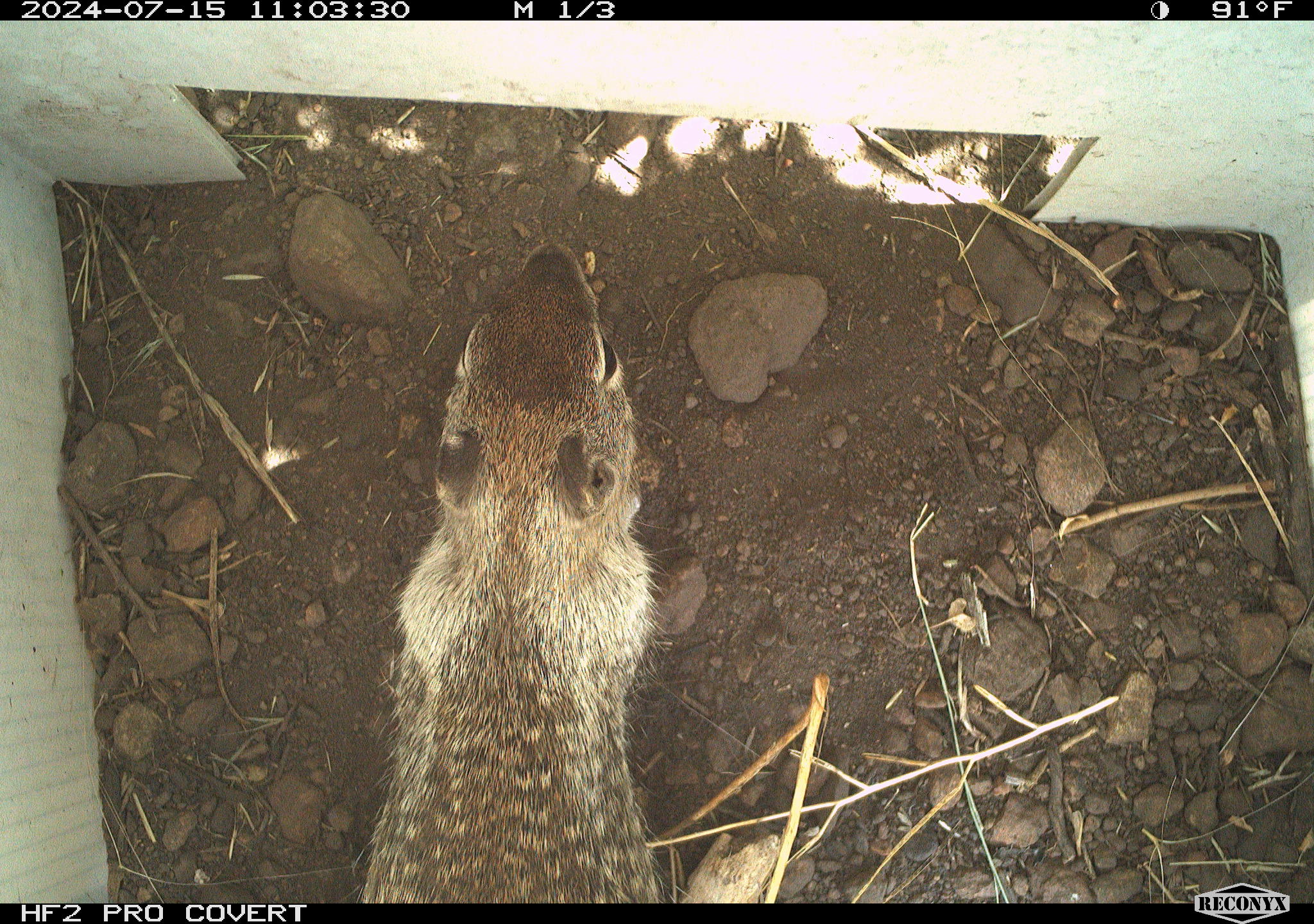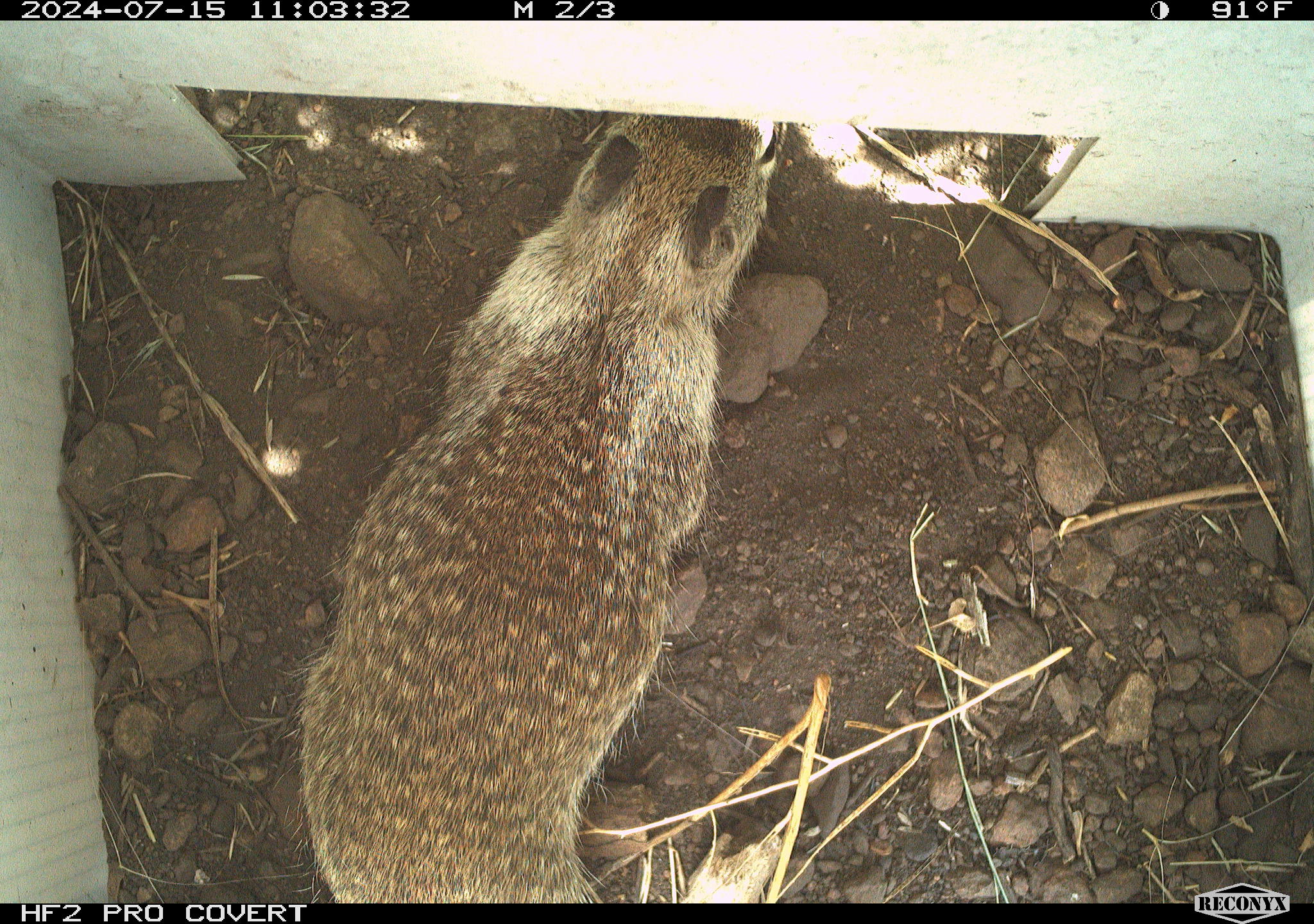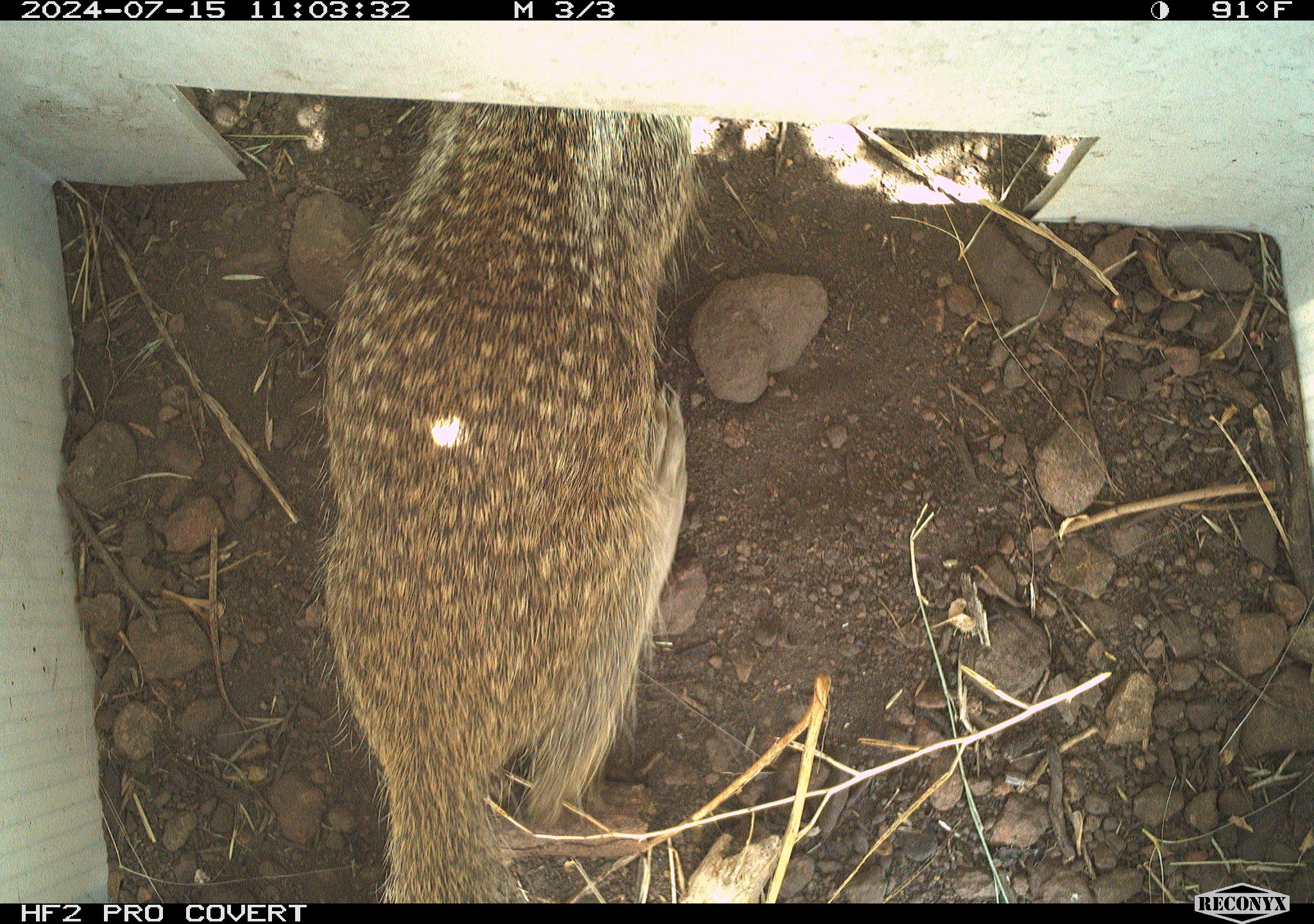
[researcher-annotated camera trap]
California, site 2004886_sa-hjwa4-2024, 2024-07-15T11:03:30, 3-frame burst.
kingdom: Animalia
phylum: Chordata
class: Mammalia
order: Rodentia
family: Sciuridae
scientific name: Sciuridae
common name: squirrels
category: sciuridae family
Sciuridae family (squirrels) (Sciuridae).